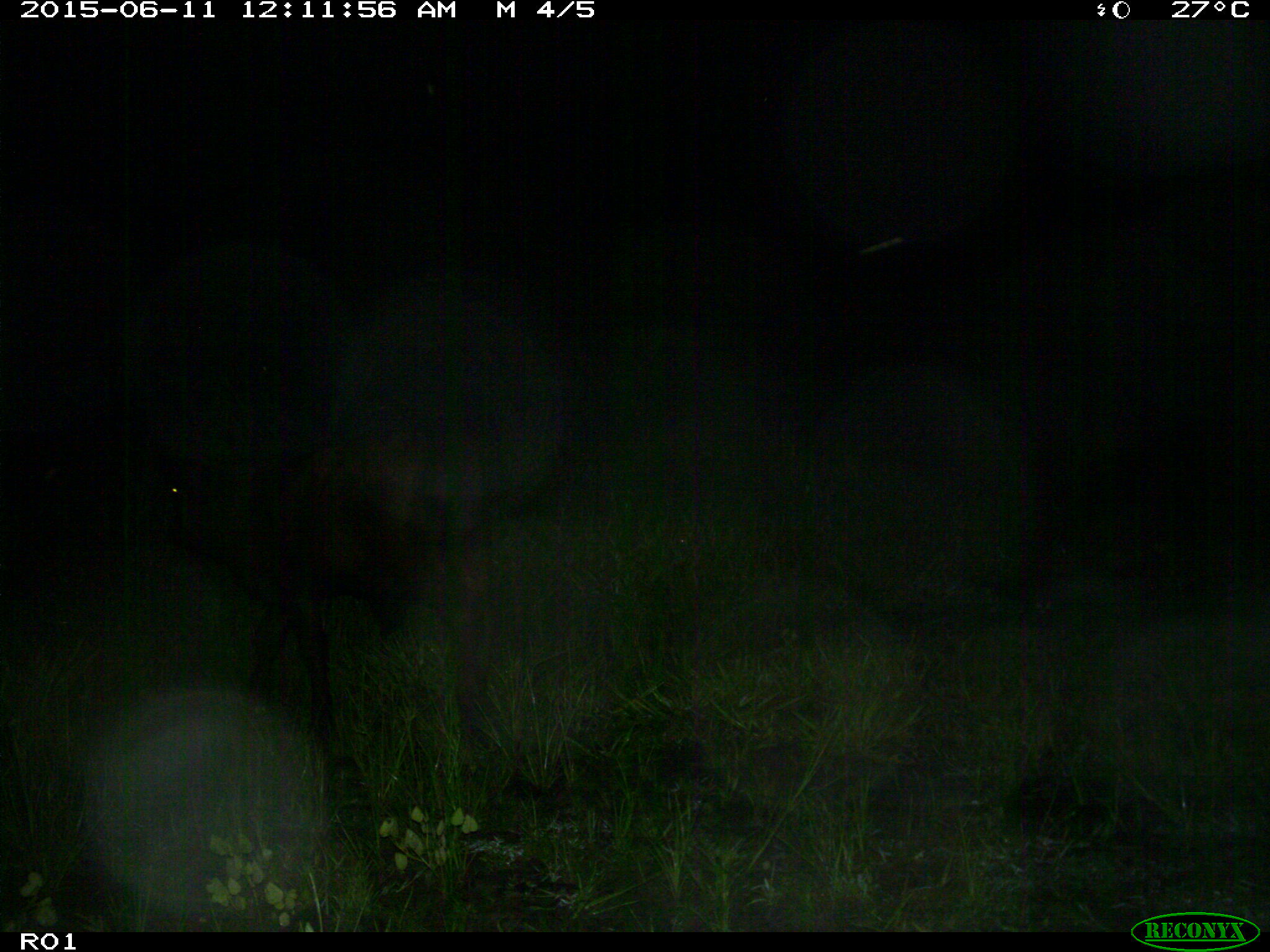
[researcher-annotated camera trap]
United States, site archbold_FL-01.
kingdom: Animalia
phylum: Chordata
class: Mammalia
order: Artiodactyla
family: Bovidae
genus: Bos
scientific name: Bos taurus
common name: domestic cow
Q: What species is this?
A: Bos taurus (domestic cow).